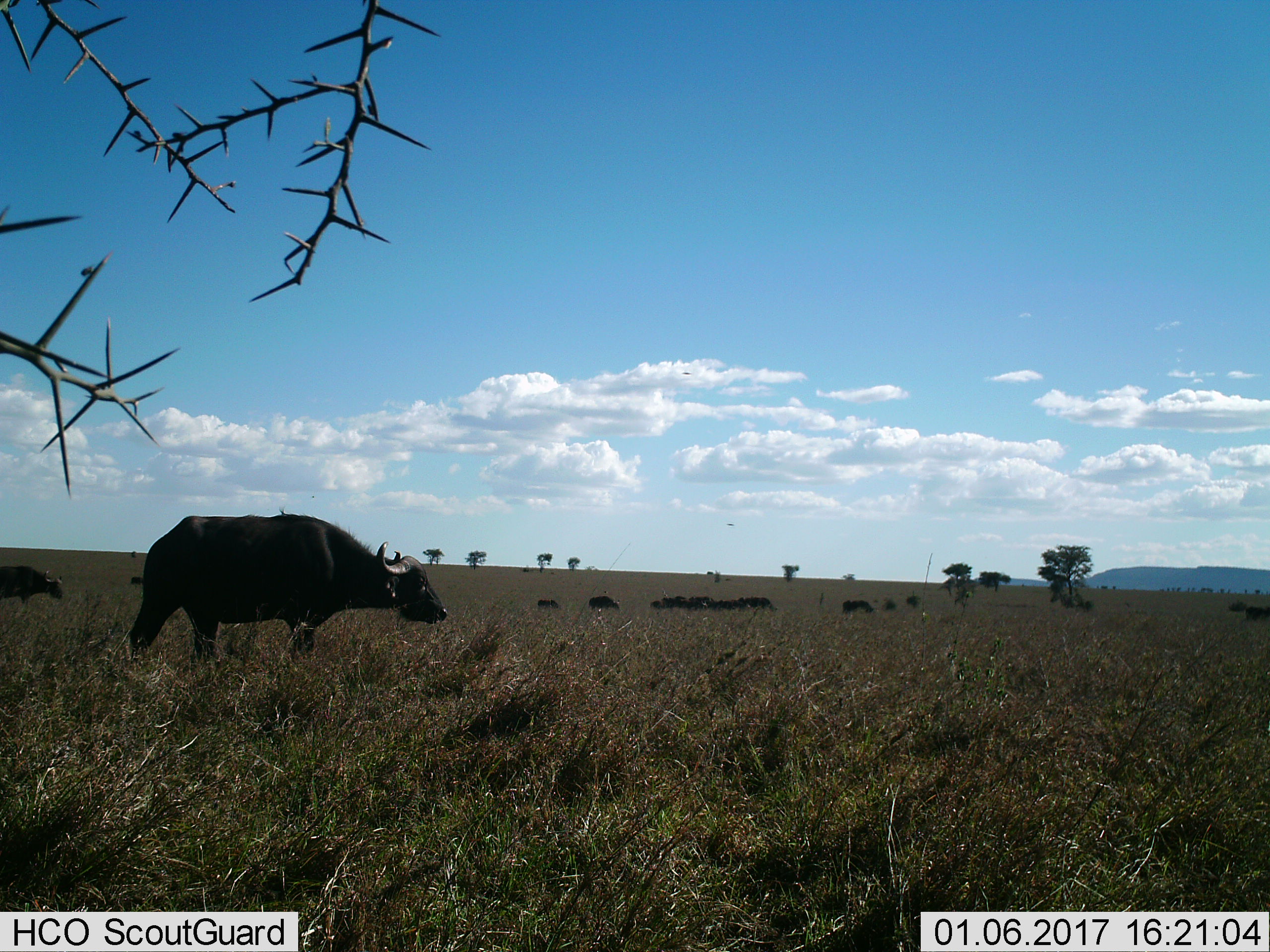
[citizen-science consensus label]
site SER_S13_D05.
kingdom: Animalia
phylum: Chordata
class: Mammalia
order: Artiodactyla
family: Bovidae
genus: Syncerus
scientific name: Syncerus caffer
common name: african buffalo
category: buffalo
Buffalo (african buffalo) (Syncerus caffer), count 2. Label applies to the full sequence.